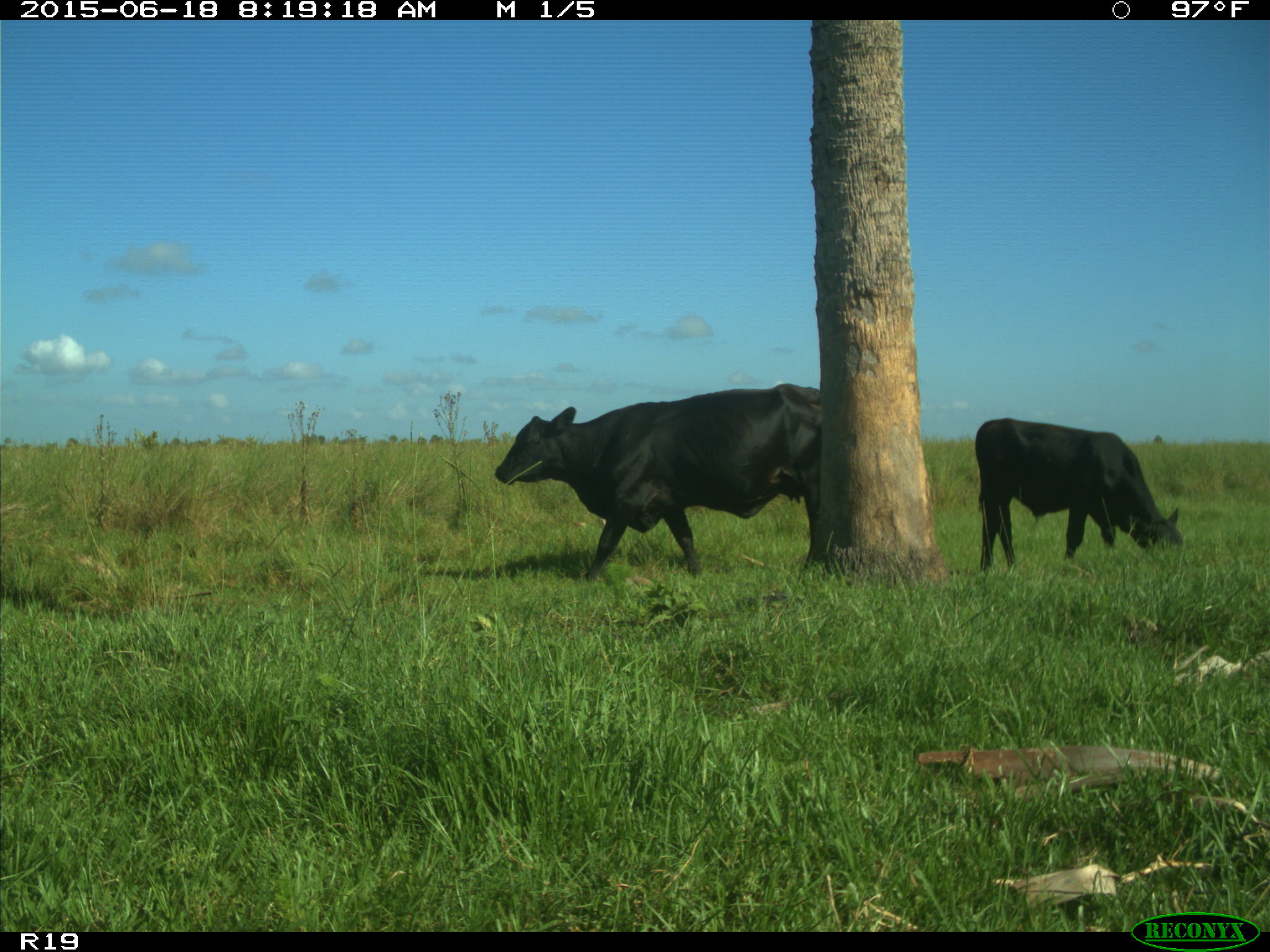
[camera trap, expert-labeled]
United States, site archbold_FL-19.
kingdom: Animalia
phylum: Chordata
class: Mammalia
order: Artiodactyla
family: Bovidae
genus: Bos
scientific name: Bos taurus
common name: domestic cow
Bos taurus (domestic cow).